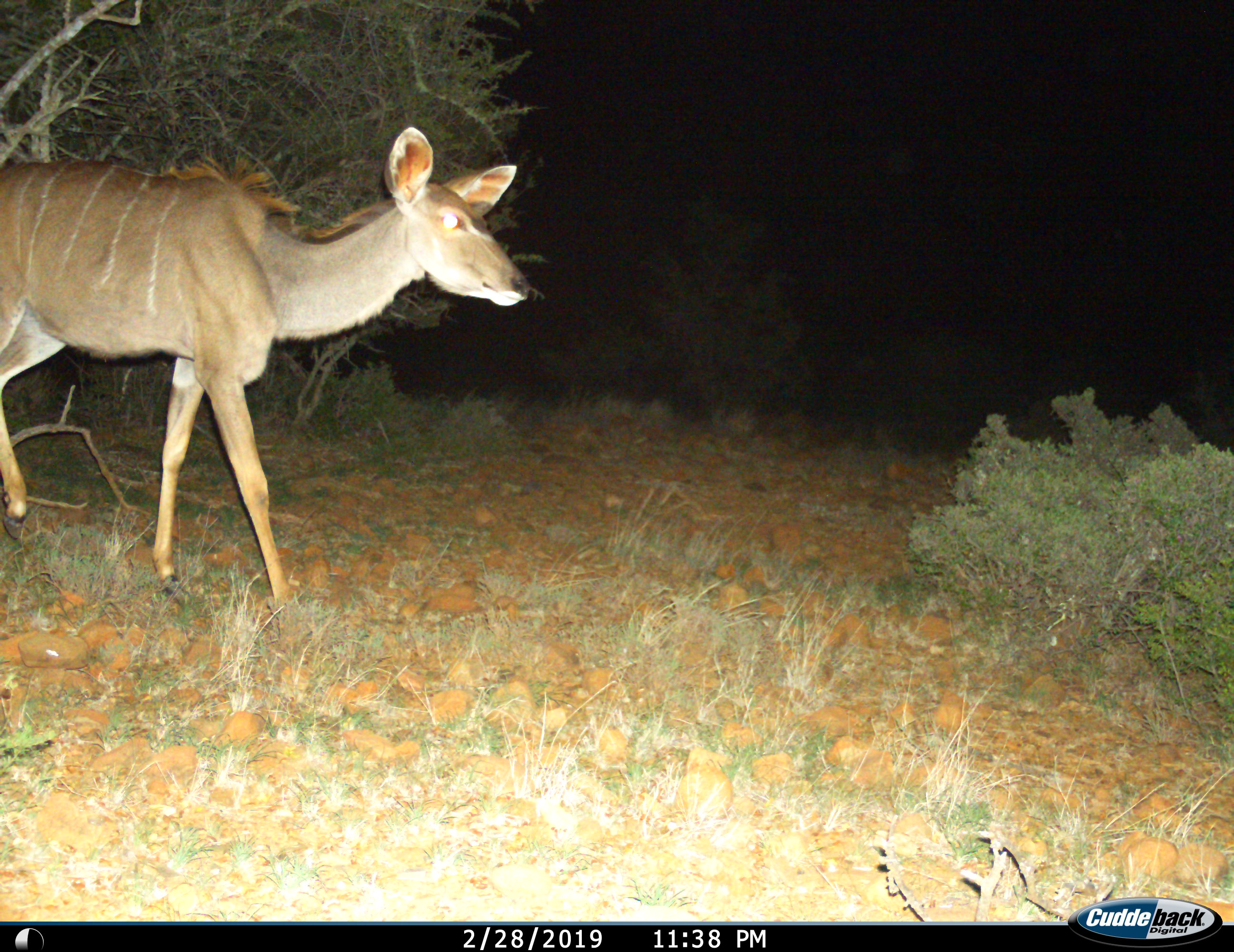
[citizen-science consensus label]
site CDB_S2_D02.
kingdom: Animalia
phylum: Chordata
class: Mammalia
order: Artiodactyla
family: Bovidae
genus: Tragelaphus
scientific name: Tragelaphus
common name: kudu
Kudu (Tragelaphus), count 1. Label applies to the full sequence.